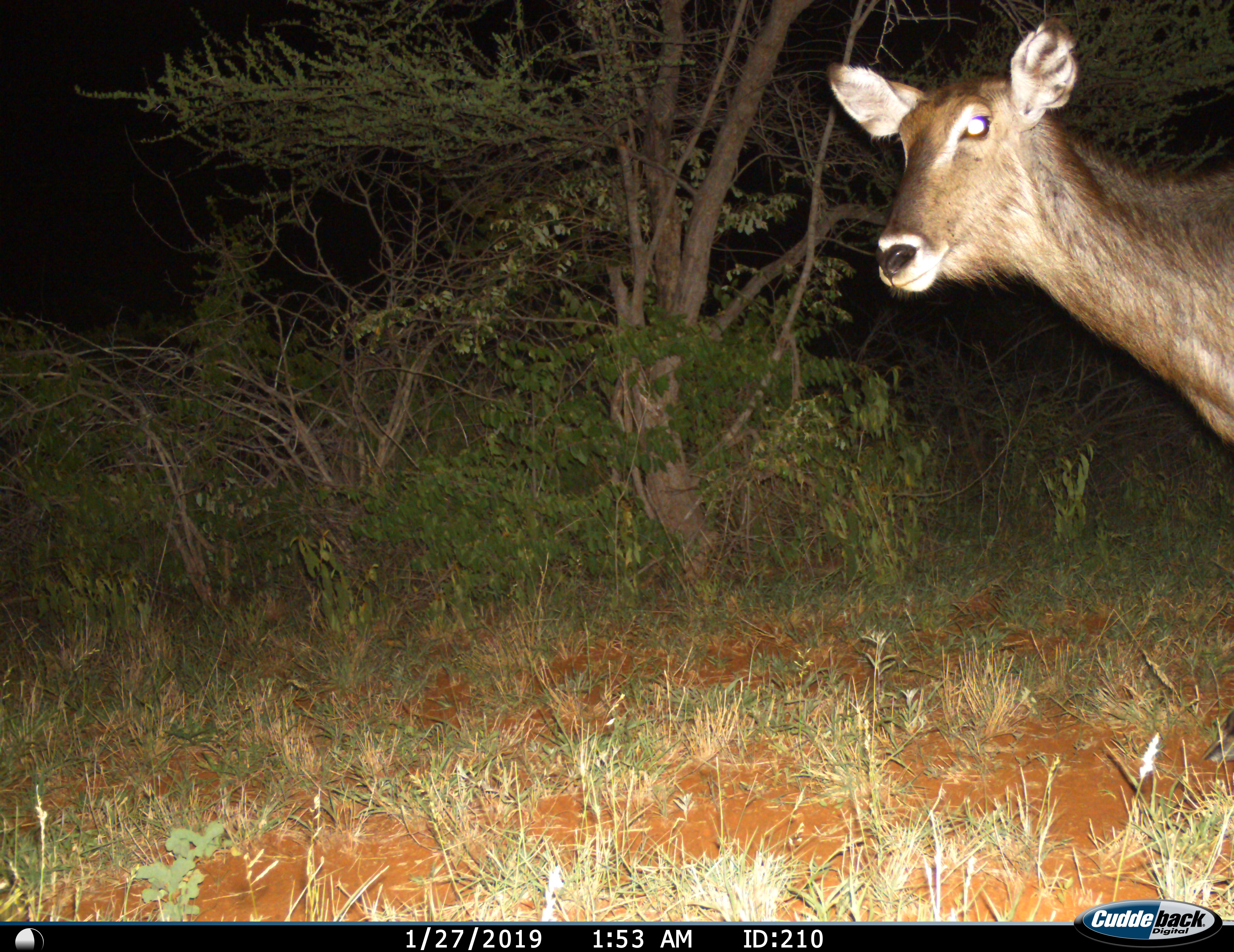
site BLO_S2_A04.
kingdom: Animalia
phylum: Chordata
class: Mammalia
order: Artiodactyla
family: Bovidae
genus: Kobus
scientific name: Kobus ellipsiprymnus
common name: waterbuck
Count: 1.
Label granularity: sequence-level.